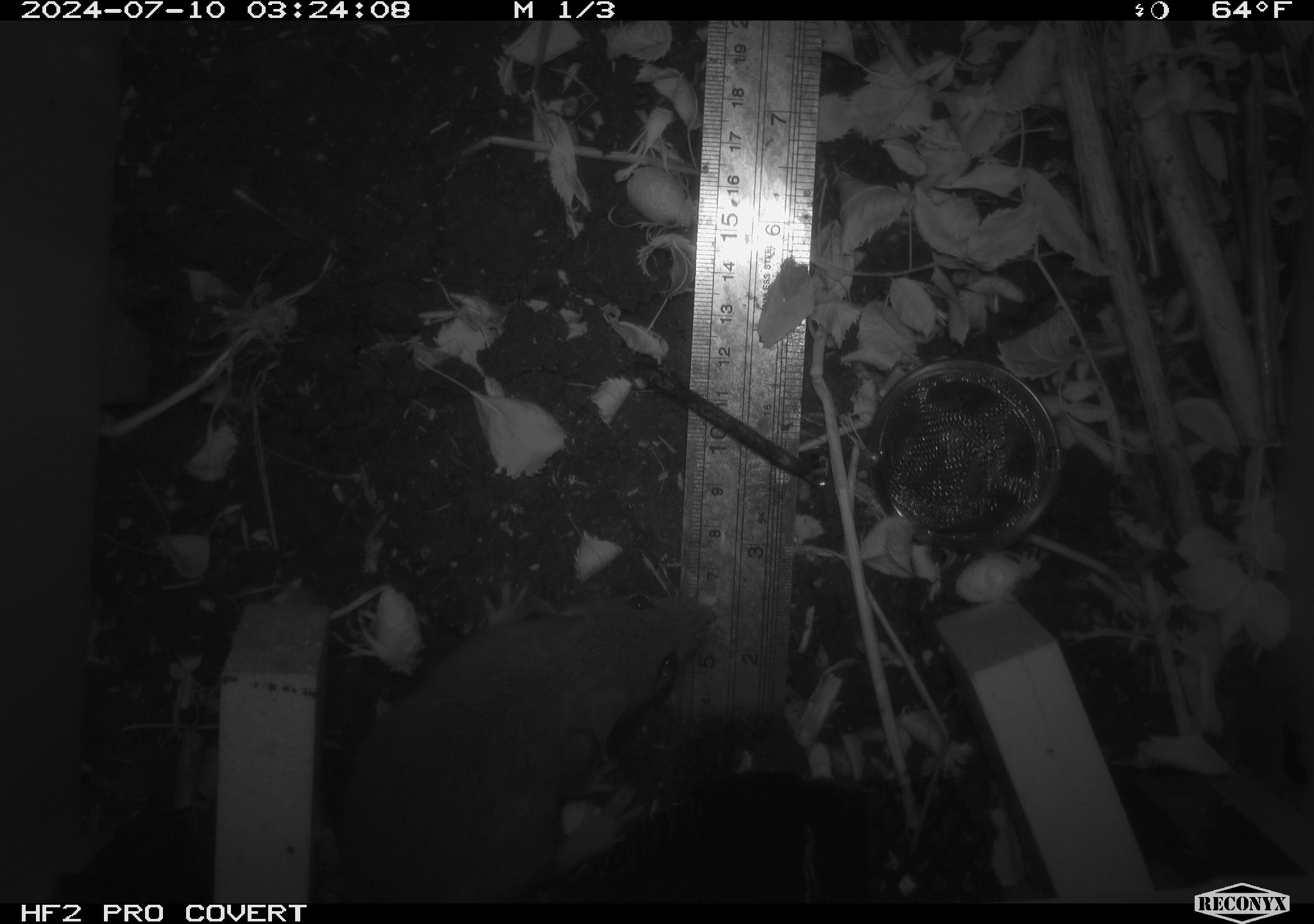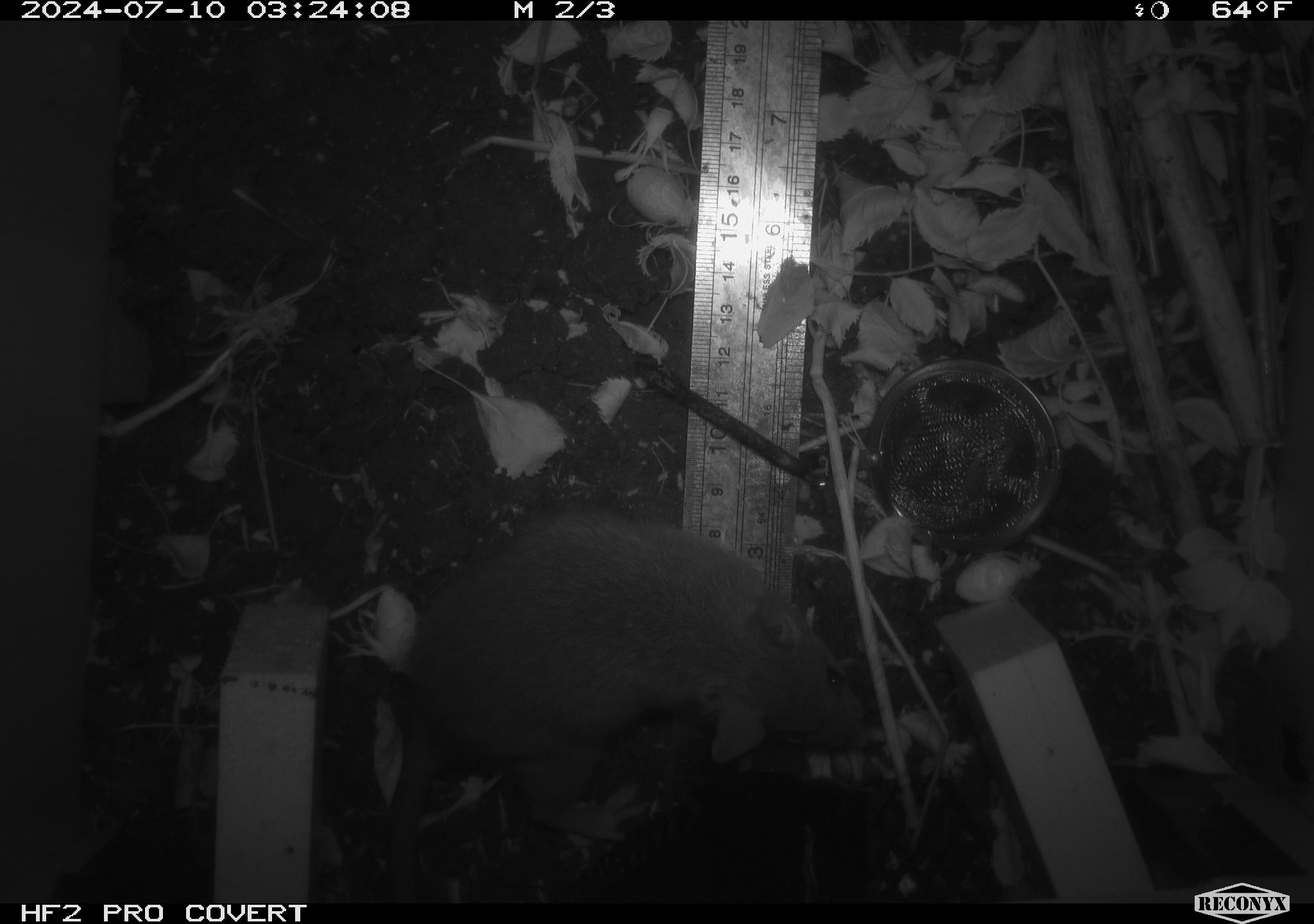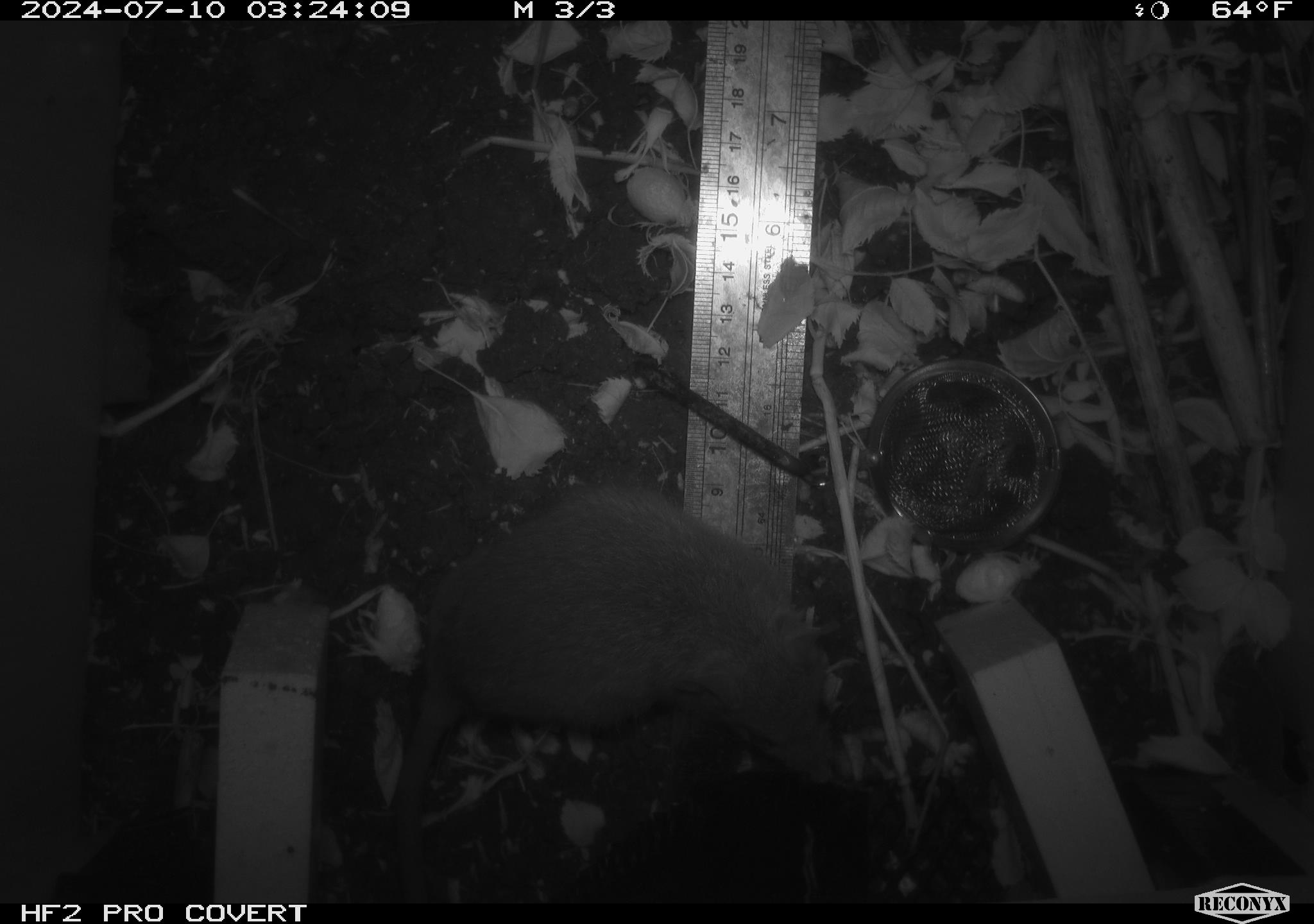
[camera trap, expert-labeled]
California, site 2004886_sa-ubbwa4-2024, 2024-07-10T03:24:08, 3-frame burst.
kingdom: Animalia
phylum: Chordata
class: Mammalia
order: Rodentia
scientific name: Rodentia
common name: woodrat or rat or mouse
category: woodrat or rat or mouse species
Woodrat or rat or mouse species (woodrat or rat or mouse) (Rodentia).